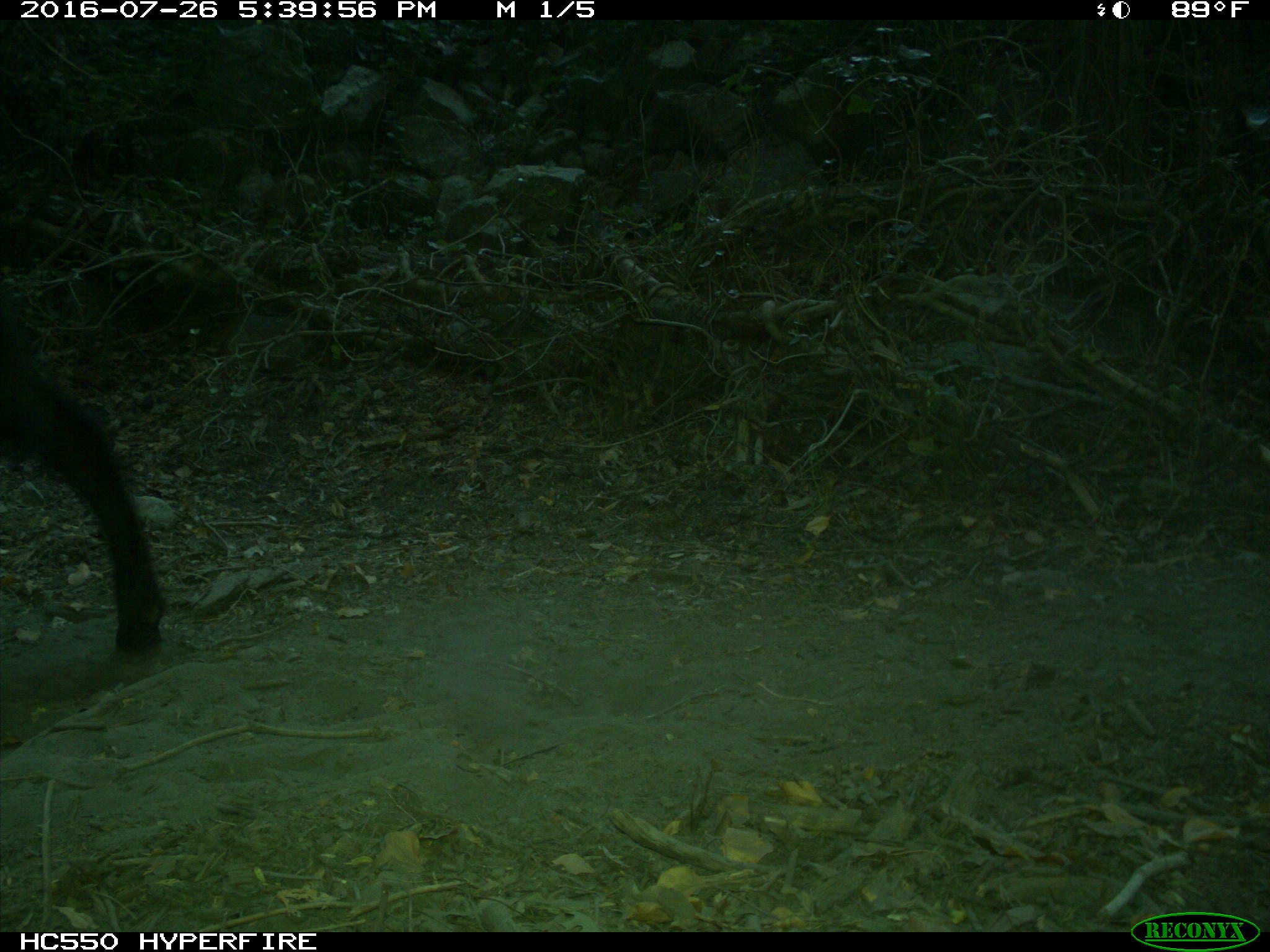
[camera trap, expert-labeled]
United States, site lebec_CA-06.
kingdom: Animalia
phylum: Chordata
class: Mammalia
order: Artiodactyla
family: Bovidae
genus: Bos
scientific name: Bos taurus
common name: domestic cow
Bos taurus (domestic cow).